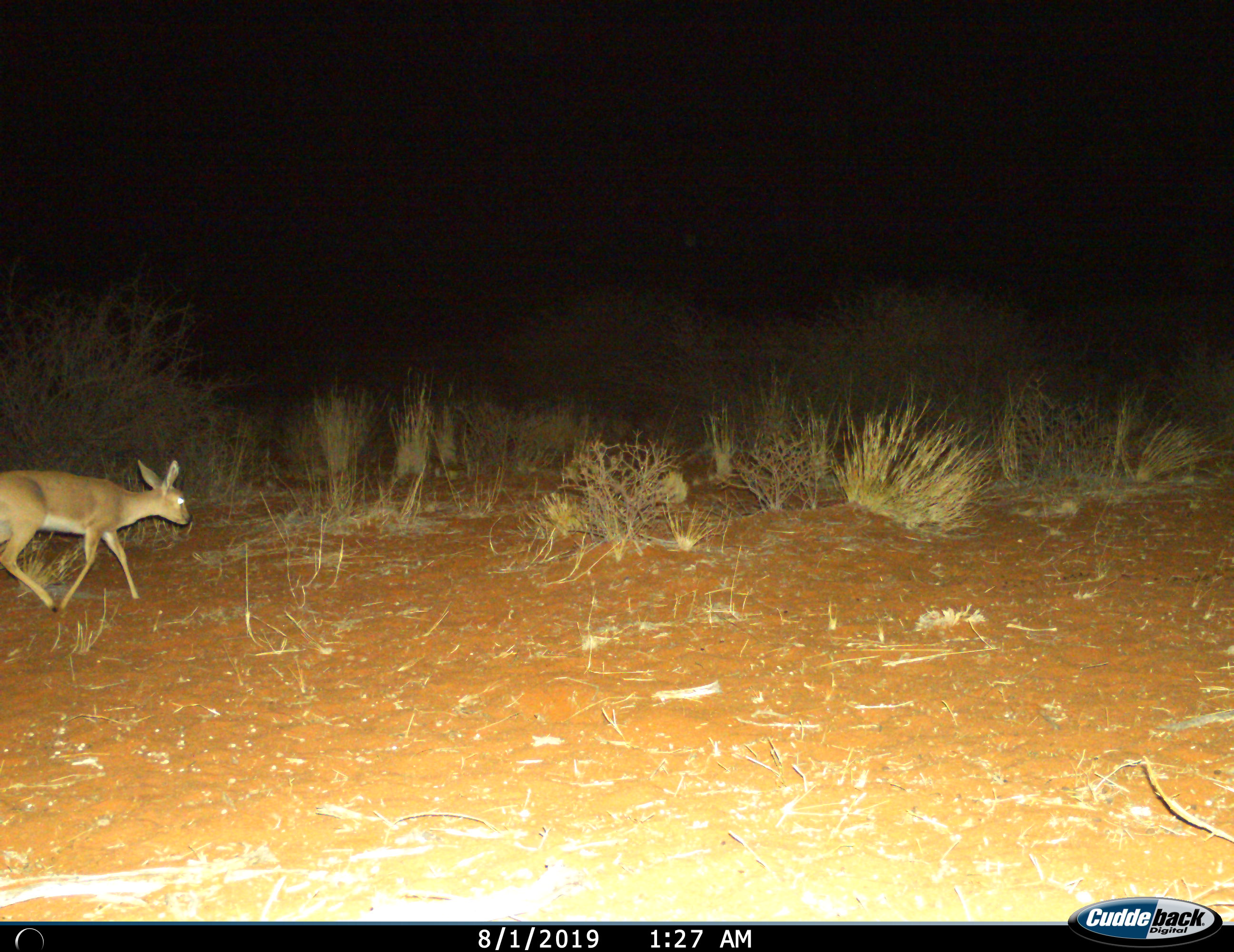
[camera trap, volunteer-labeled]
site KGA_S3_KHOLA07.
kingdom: Animalia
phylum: Chordata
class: Mammalia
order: Artiodactyla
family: Bovidae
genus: Raphicerus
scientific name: Raphicerus campestris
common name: steenbok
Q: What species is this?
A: Steenbok (Raphicerus campestris).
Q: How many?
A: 1.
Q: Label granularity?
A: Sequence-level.